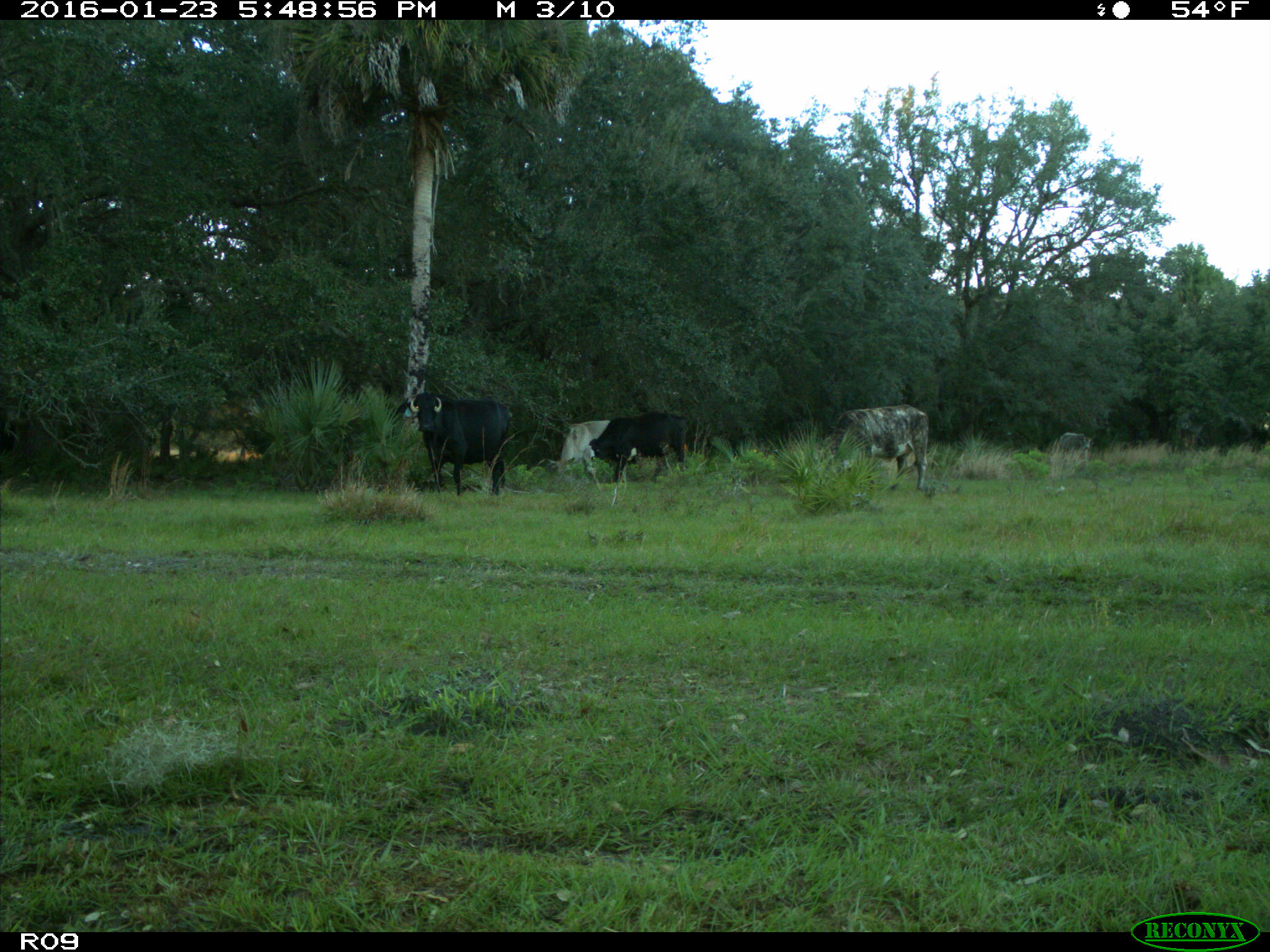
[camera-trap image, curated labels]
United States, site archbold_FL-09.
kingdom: Animalia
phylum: Chordata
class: Mammalia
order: Artiodactyla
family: Bovidae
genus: Bos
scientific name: Bos taurus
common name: domestic cow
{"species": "Bos taurus (domestic cow)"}